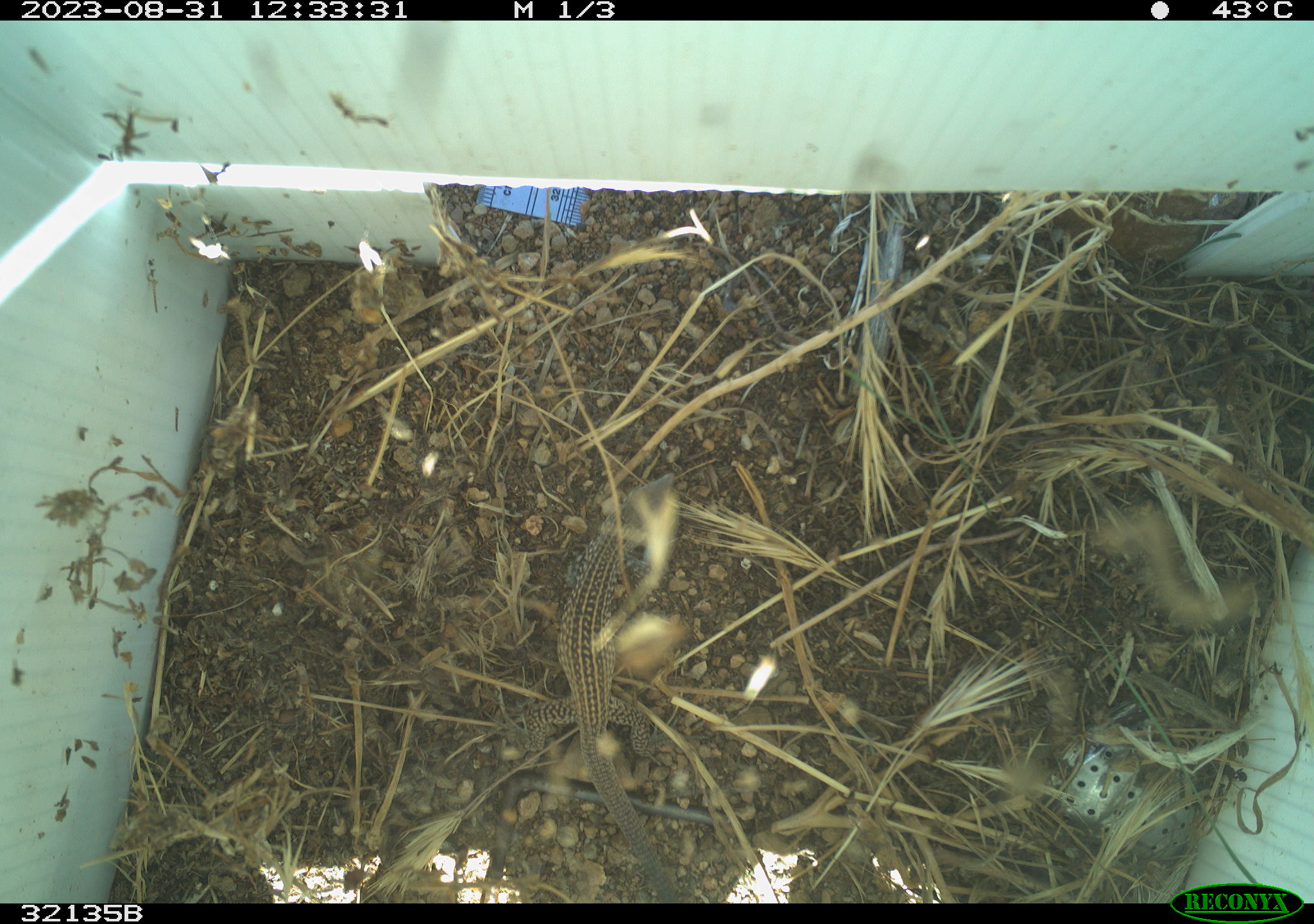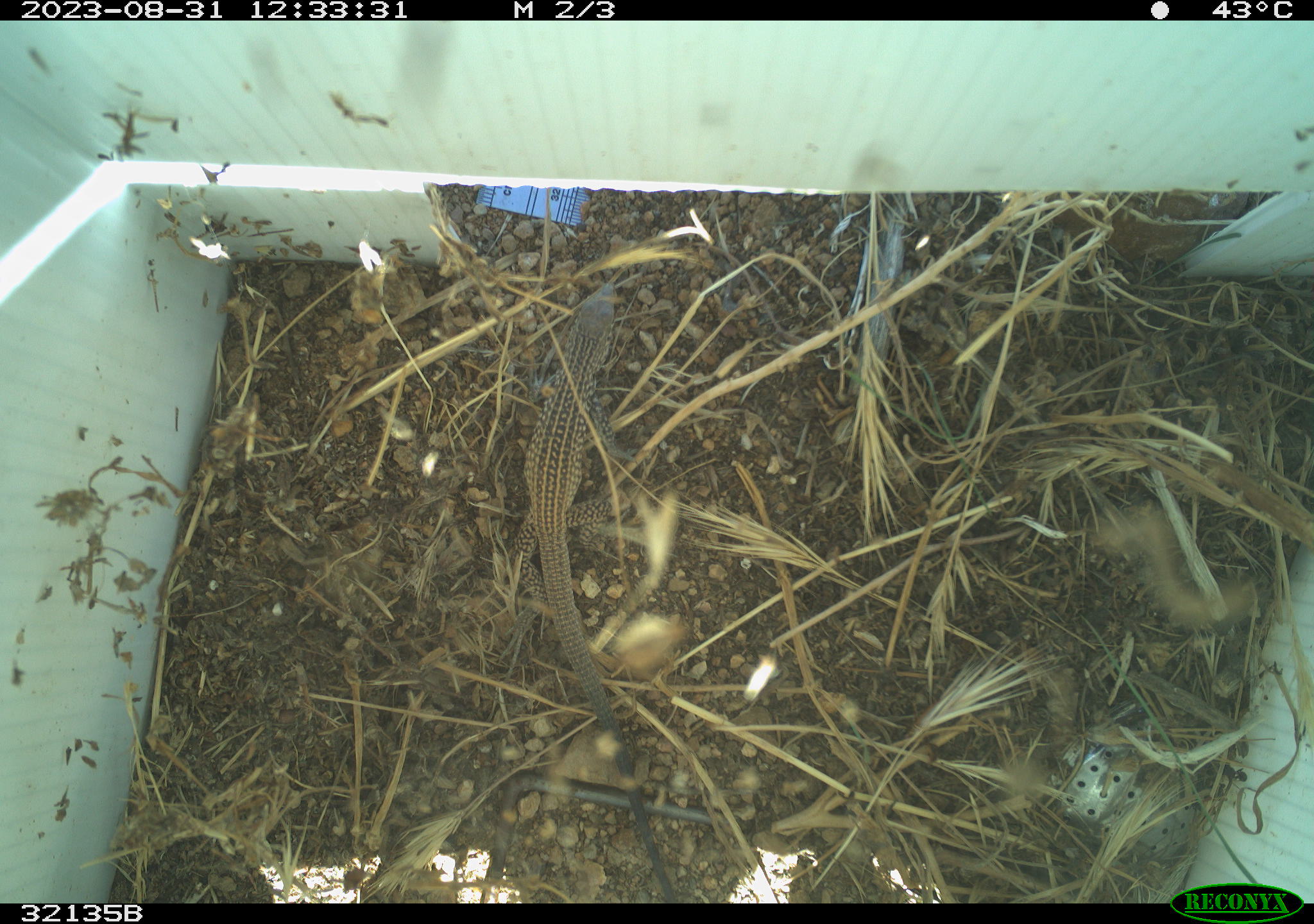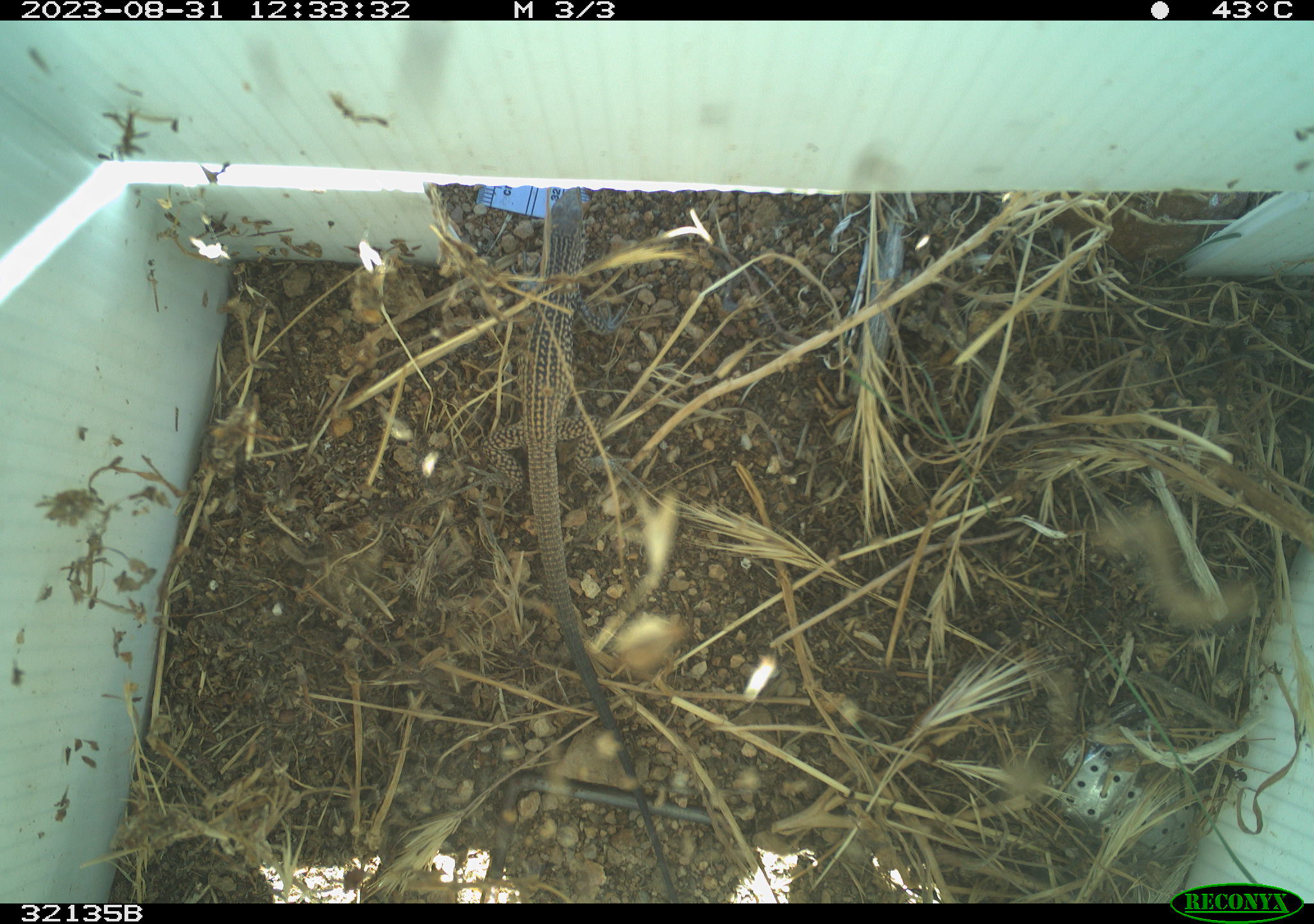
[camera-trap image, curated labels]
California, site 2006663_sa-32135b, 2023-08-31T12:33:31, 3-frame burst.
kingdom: Animalia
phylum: Chordata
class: Reptilia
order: Squamata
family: Teiidae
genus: Aspidoscelis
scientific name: Aspidoscelis tigris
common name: western whiptail